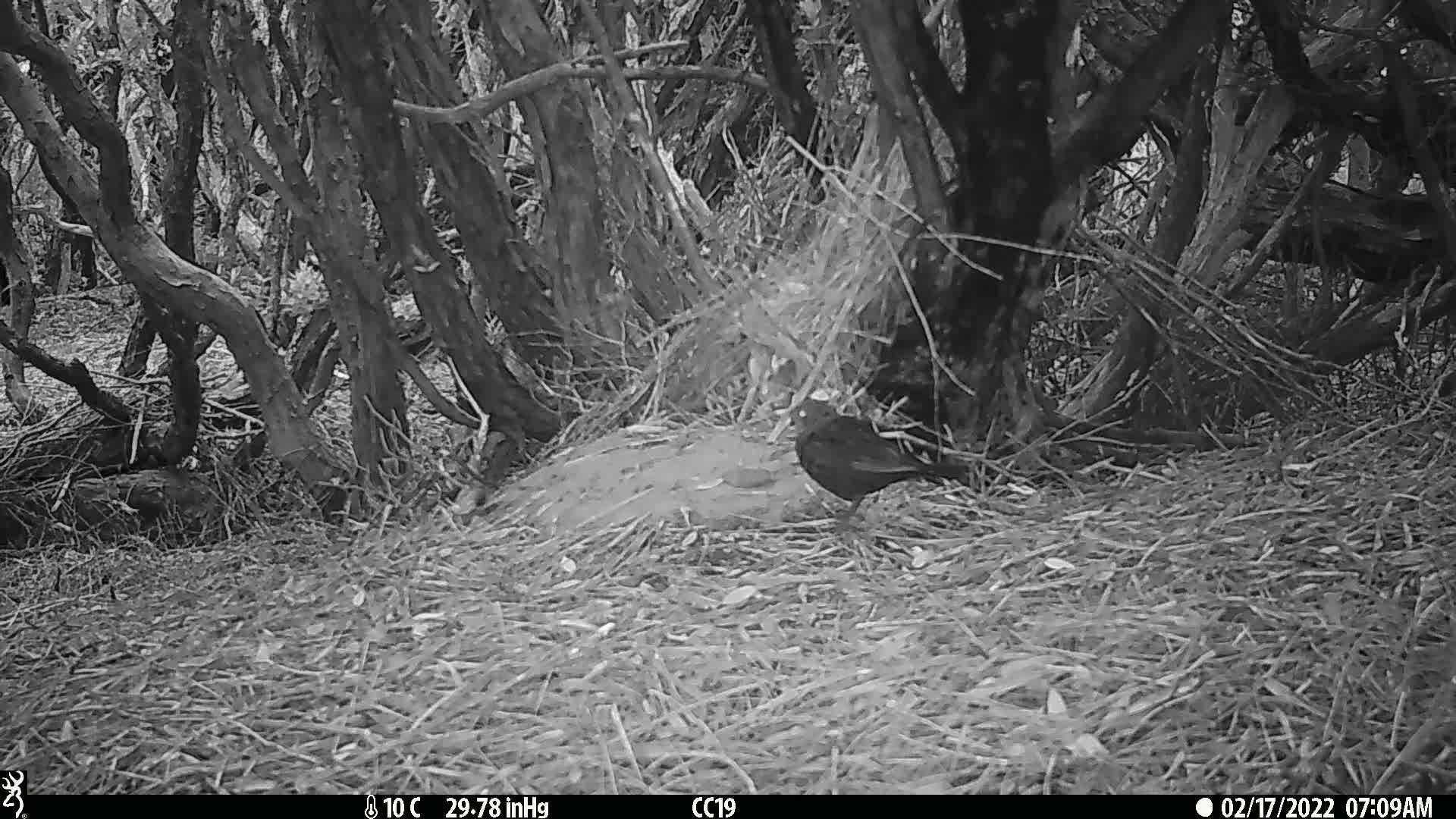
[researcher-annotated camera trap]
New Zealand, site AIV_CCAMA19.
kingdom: Animalia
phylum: Chordata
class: Aves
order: Passeriformes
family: Turdidae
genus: Turdus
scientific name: Turdus merula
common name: eurasian blackbird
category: blackbird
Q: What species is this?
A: Blackbird (eurasian blackbird) (Turdus merula).